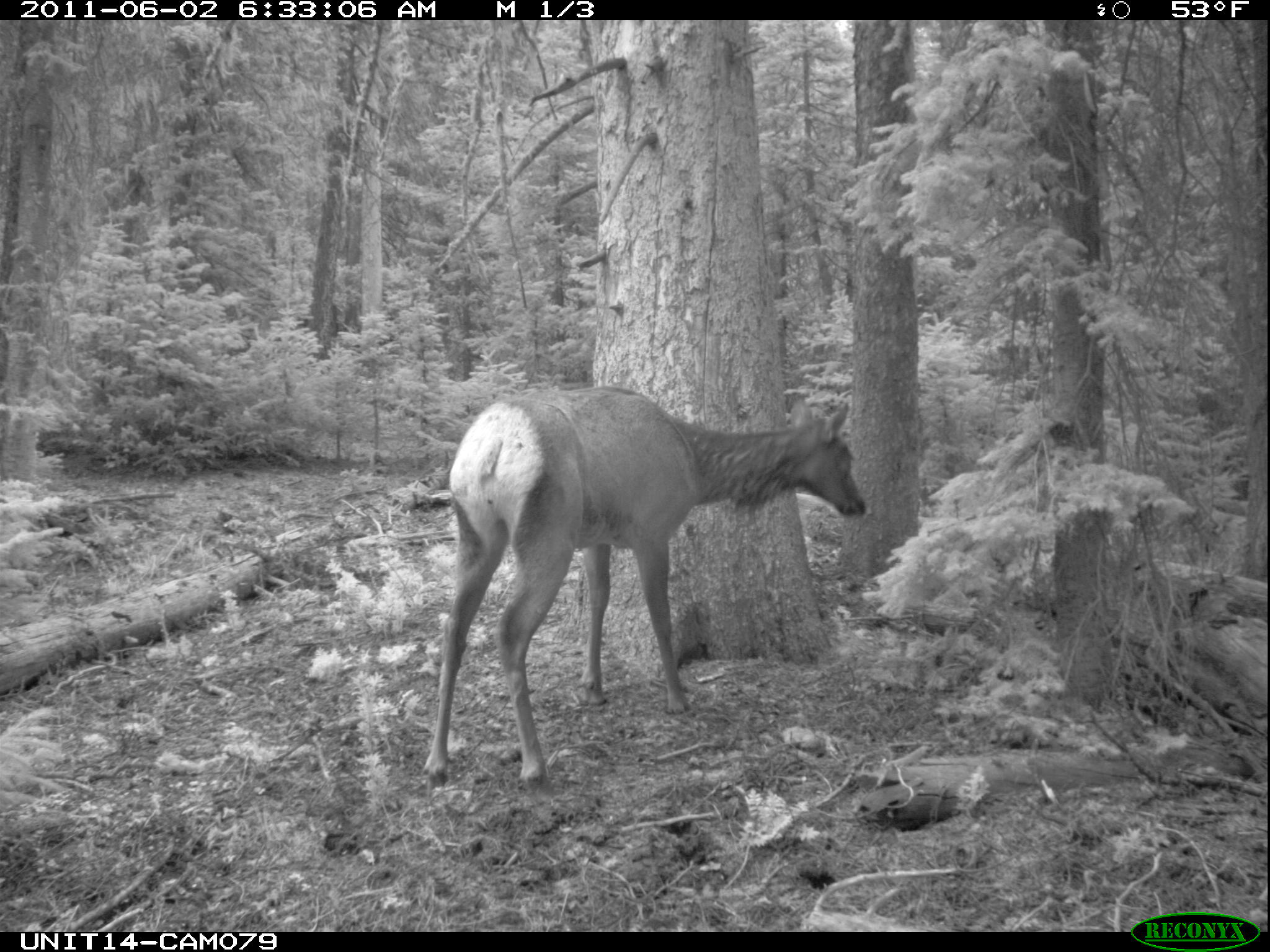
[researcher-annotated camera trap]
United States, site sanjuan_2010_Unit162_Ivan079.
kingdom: Animalia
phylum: Chordata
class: Mammalia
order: Artiodactyla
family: Cervidae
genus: Cervus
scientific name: Cervus elaphus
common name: red deer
Cervus elaphus (red deer).